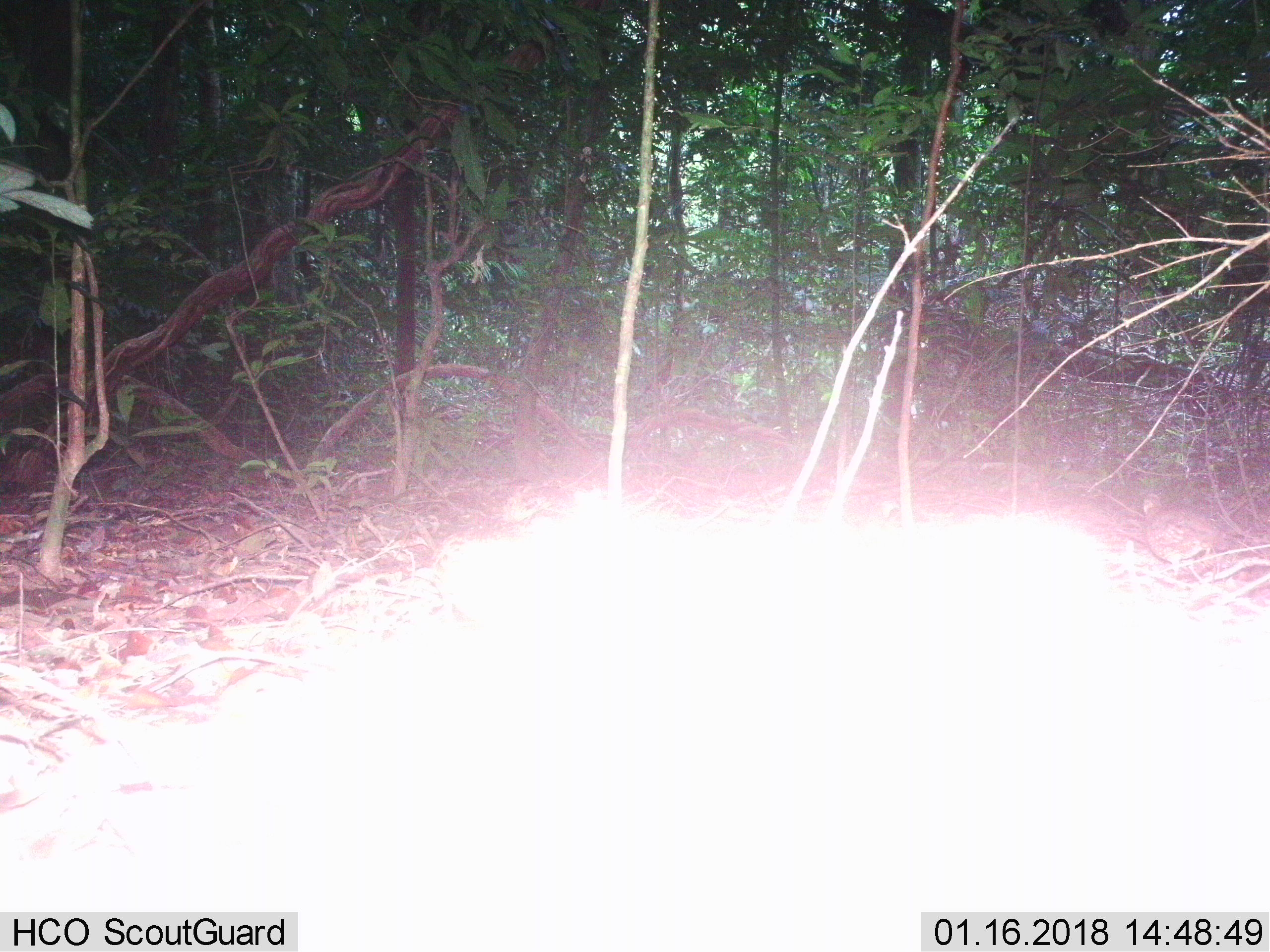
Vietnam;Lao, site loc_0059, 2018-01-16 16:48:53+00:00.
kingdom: Animalia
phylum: Chordata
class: Aves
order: Galliformes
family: Phasianidae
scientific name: Phasianidae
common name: partridge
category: unidentified partridge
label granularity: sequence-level